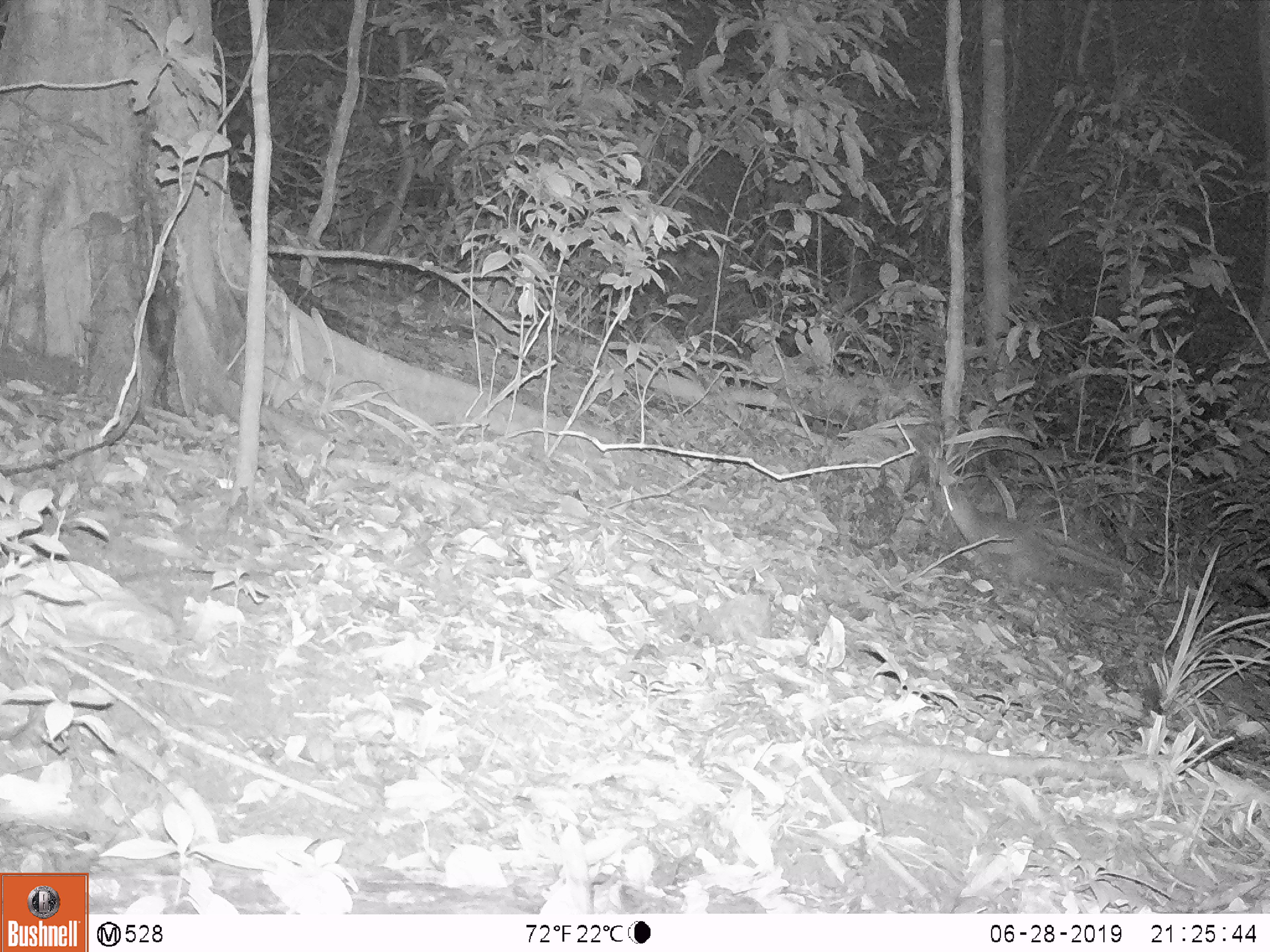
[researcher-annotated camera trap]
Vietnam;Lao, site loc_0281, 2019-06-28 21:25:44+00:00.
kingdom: Animalia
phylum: Chordata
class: Mammalia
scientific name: Mammalia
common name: mammal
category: unidentified small mammal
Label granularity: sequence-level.